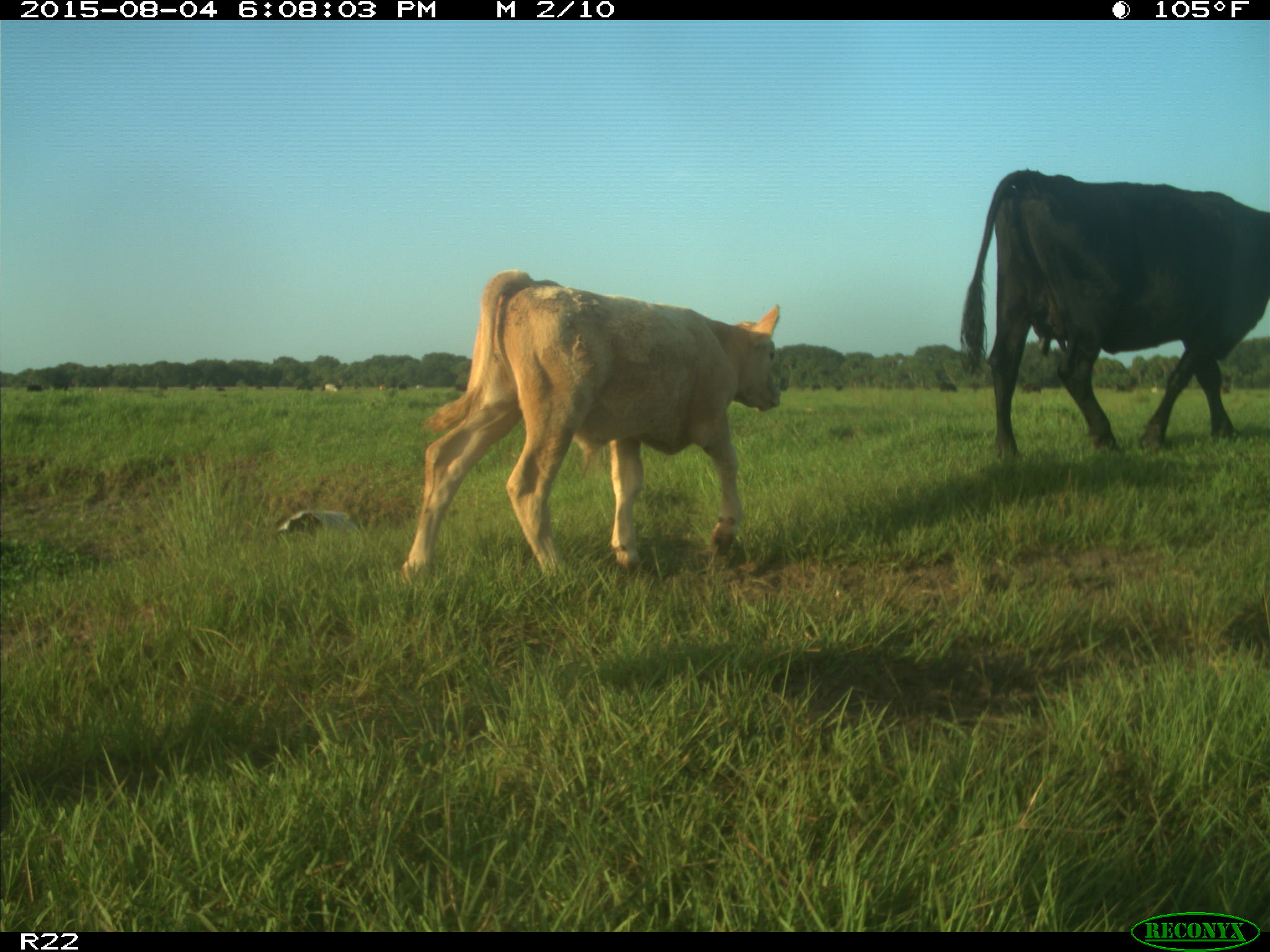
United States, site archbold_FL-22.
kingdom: Animalia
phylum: Chordata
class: Mammalia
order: Artiodactyla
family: Bovidae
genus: Bos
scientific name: Bos taurus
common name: domestic cow